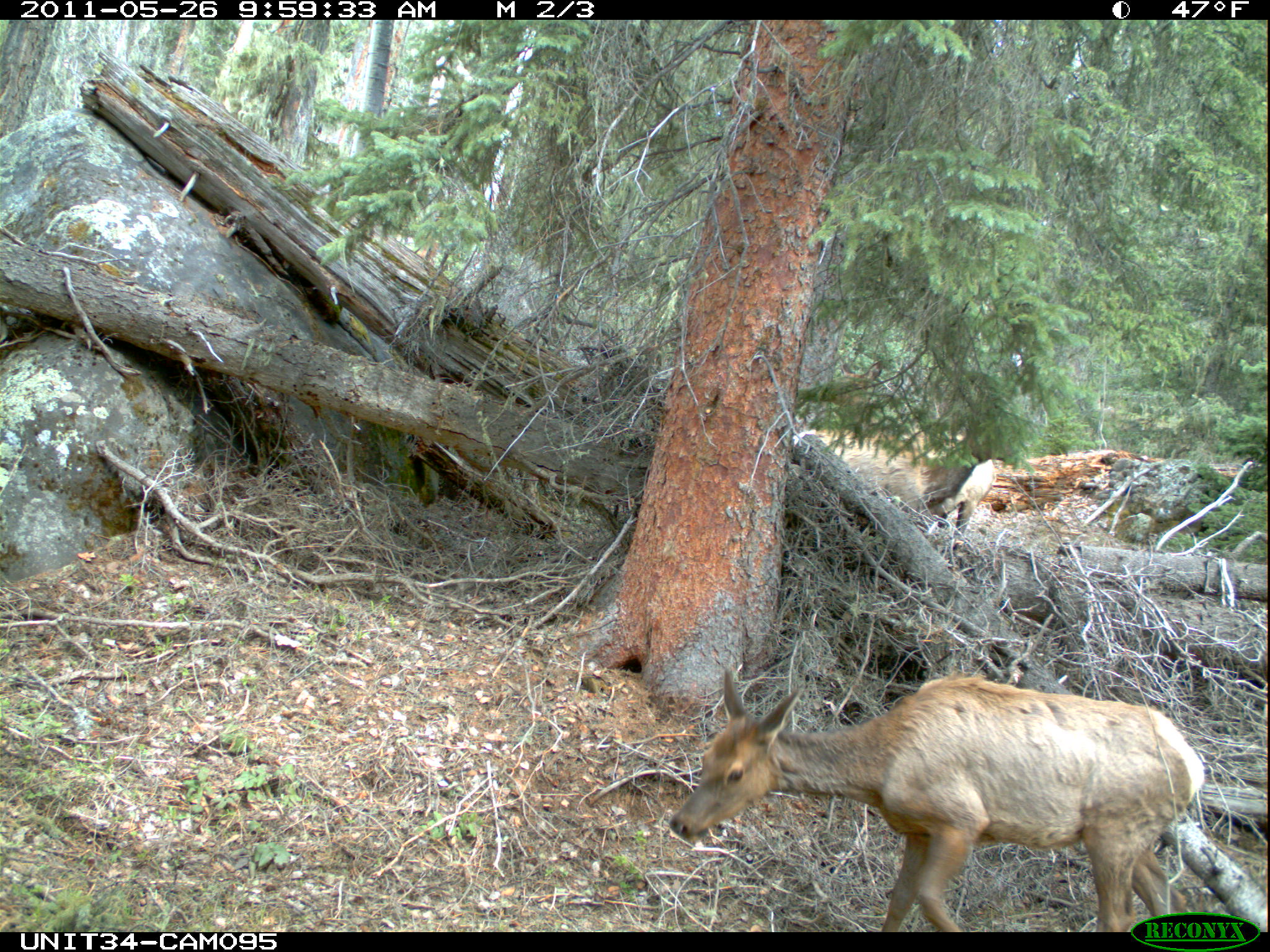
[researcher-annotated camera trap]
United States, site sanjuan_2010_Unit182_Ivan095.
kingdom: Animalia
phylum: Chordata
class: Mammalia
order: Artiodactyla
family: Cervidae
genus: Cervus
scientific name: Cervus elaphus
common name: red deer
Cervus elaphus (red deer).